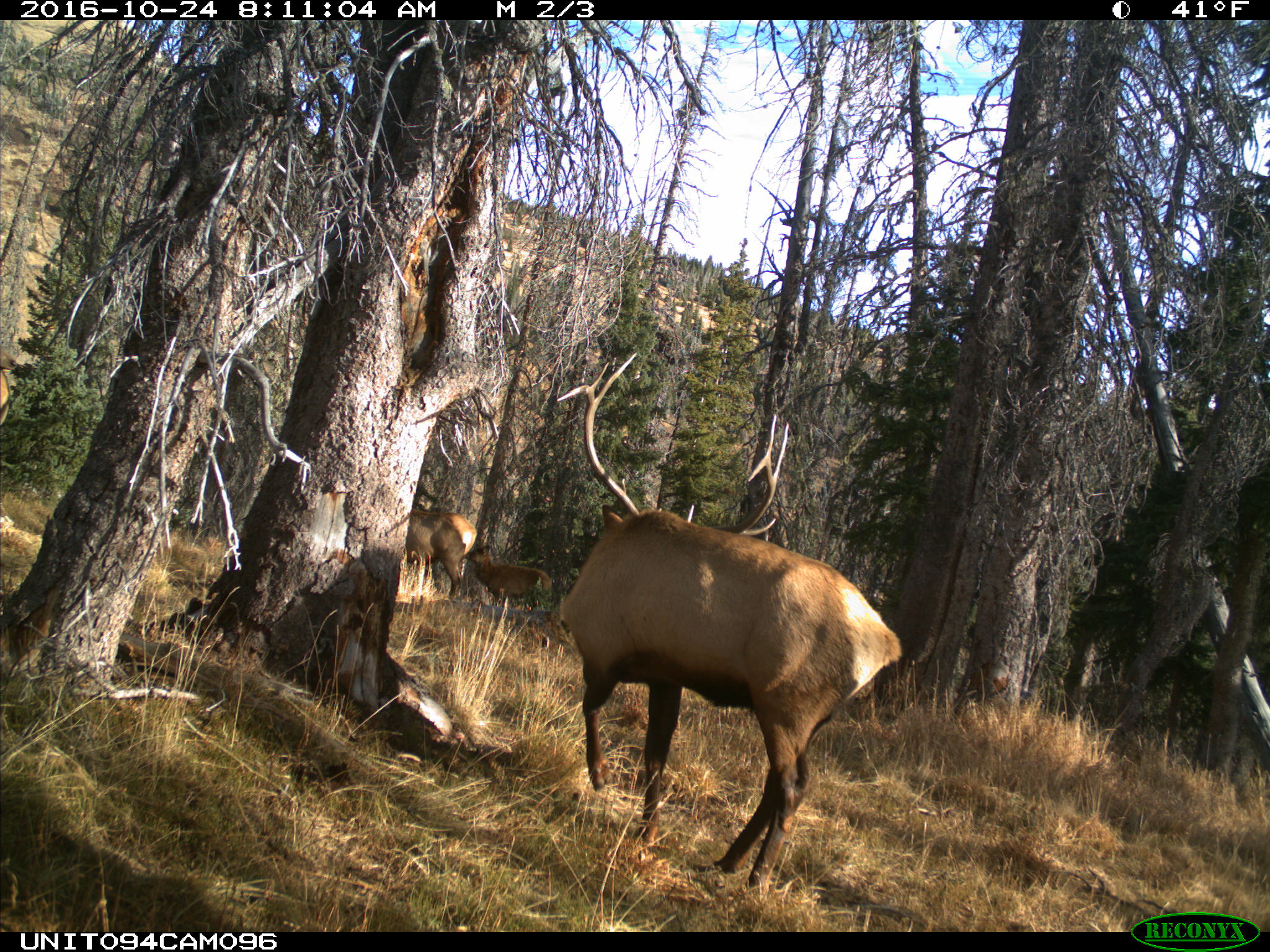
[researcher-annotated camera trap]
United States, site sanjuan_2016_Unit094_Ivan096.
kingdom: Animalia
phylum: Chordata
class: Mammalia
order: Artiodactyla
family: Cervidae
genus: Cervus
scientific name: Cervus elaphus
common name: red deer